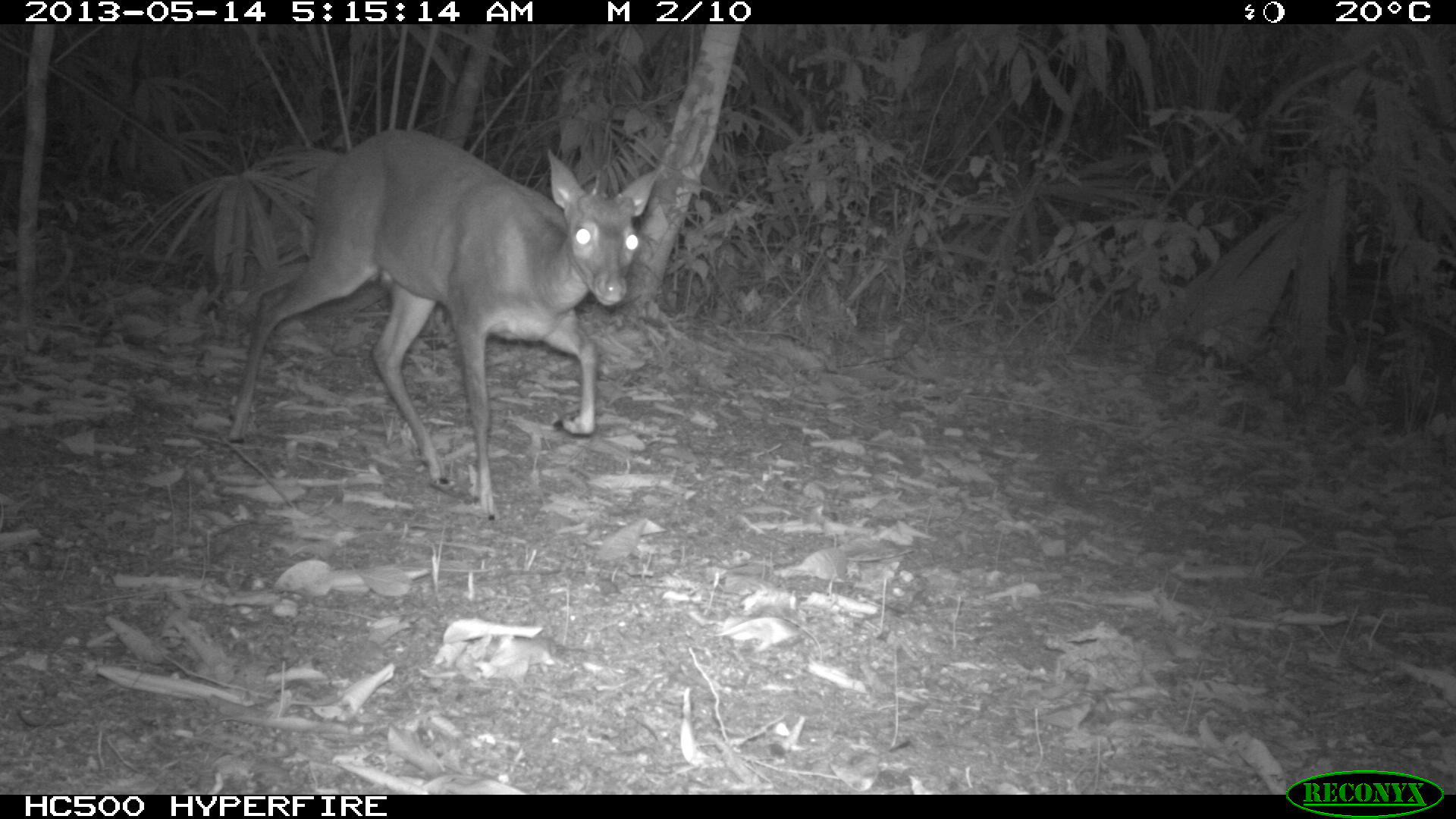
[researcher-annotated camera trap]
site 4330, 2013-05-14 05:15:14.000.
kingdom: Animalia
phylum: Chordata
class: Mammalia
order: Artiodactyla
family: Cervidae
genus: Mazama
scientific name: Mazama temama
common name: central american red brocket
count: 1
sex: female